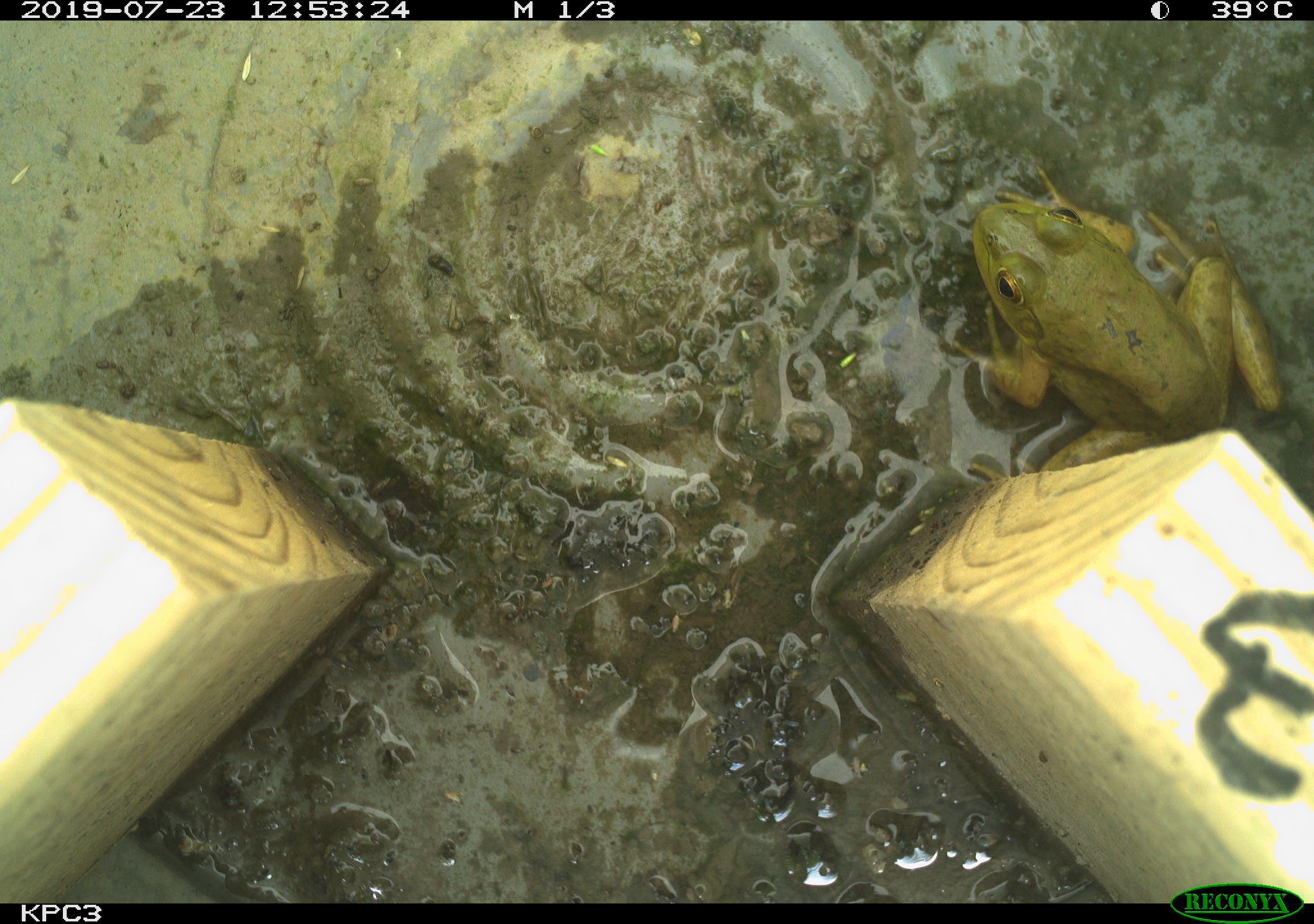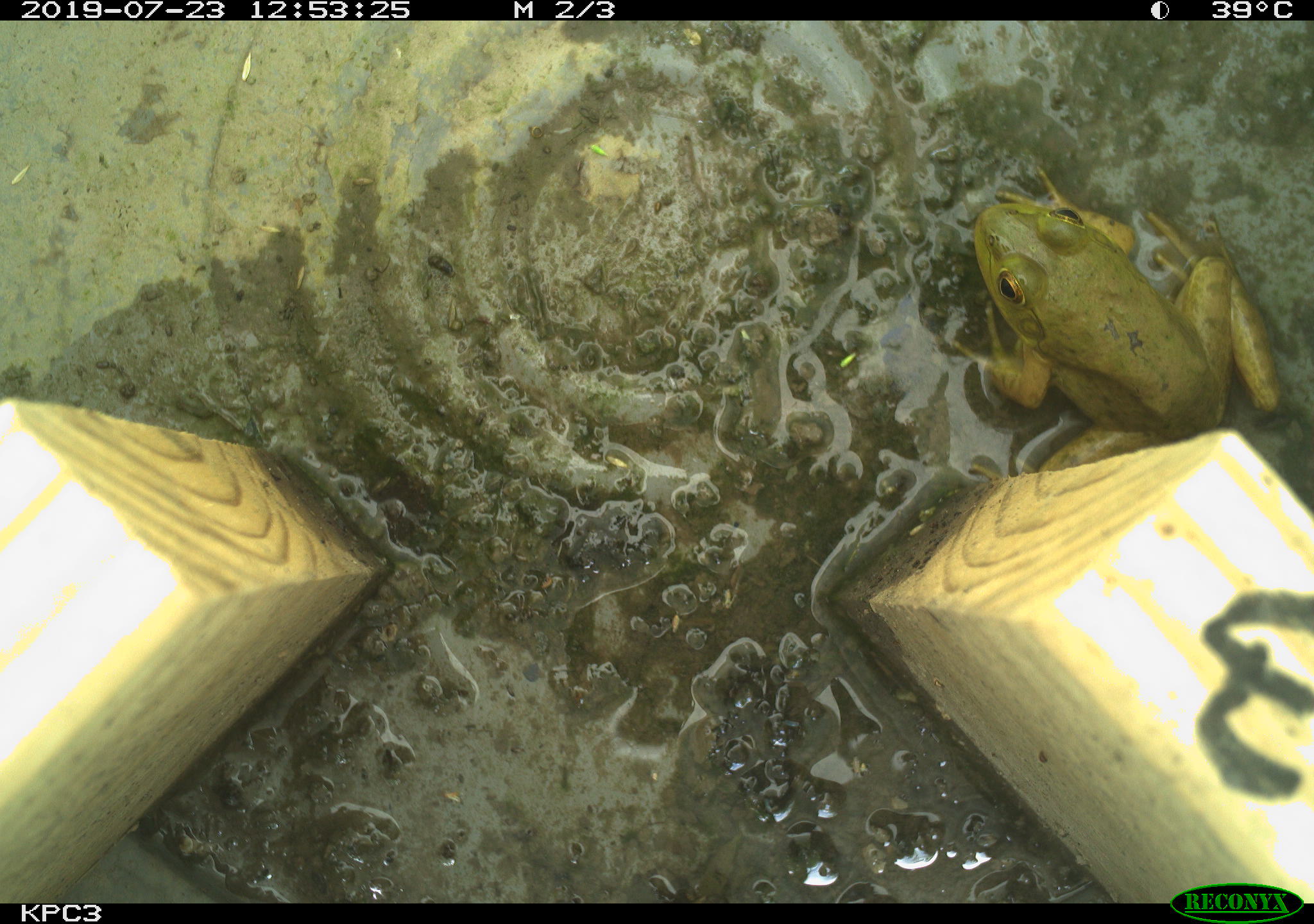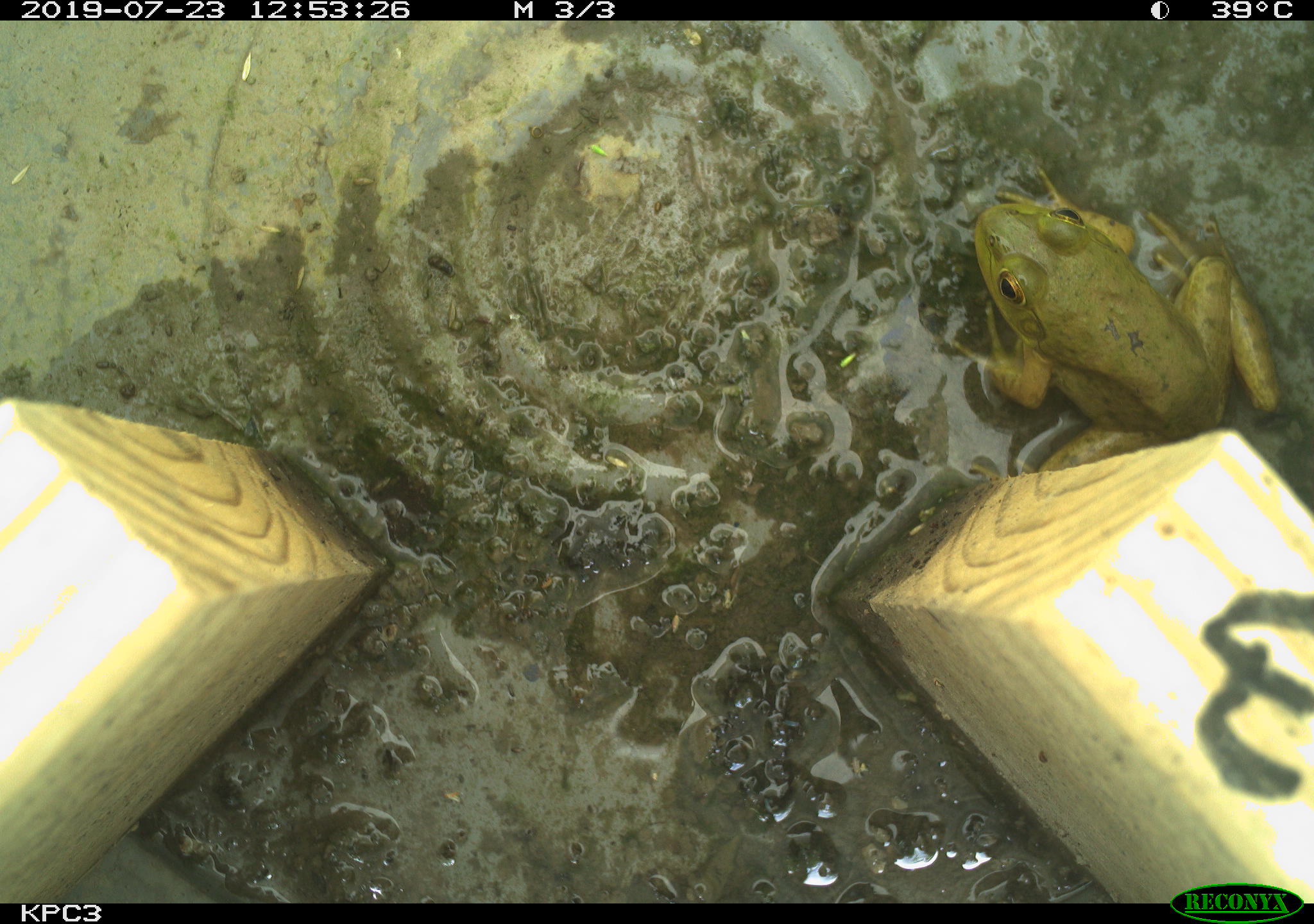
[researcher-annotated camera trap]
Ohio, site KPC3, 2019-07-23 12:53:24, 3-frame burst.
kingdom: Animalia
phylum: Chordata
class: Amphibia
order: Anura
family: Ranidae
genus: Lithobates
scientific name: Lithobates catesbeianus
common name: american bullfrog